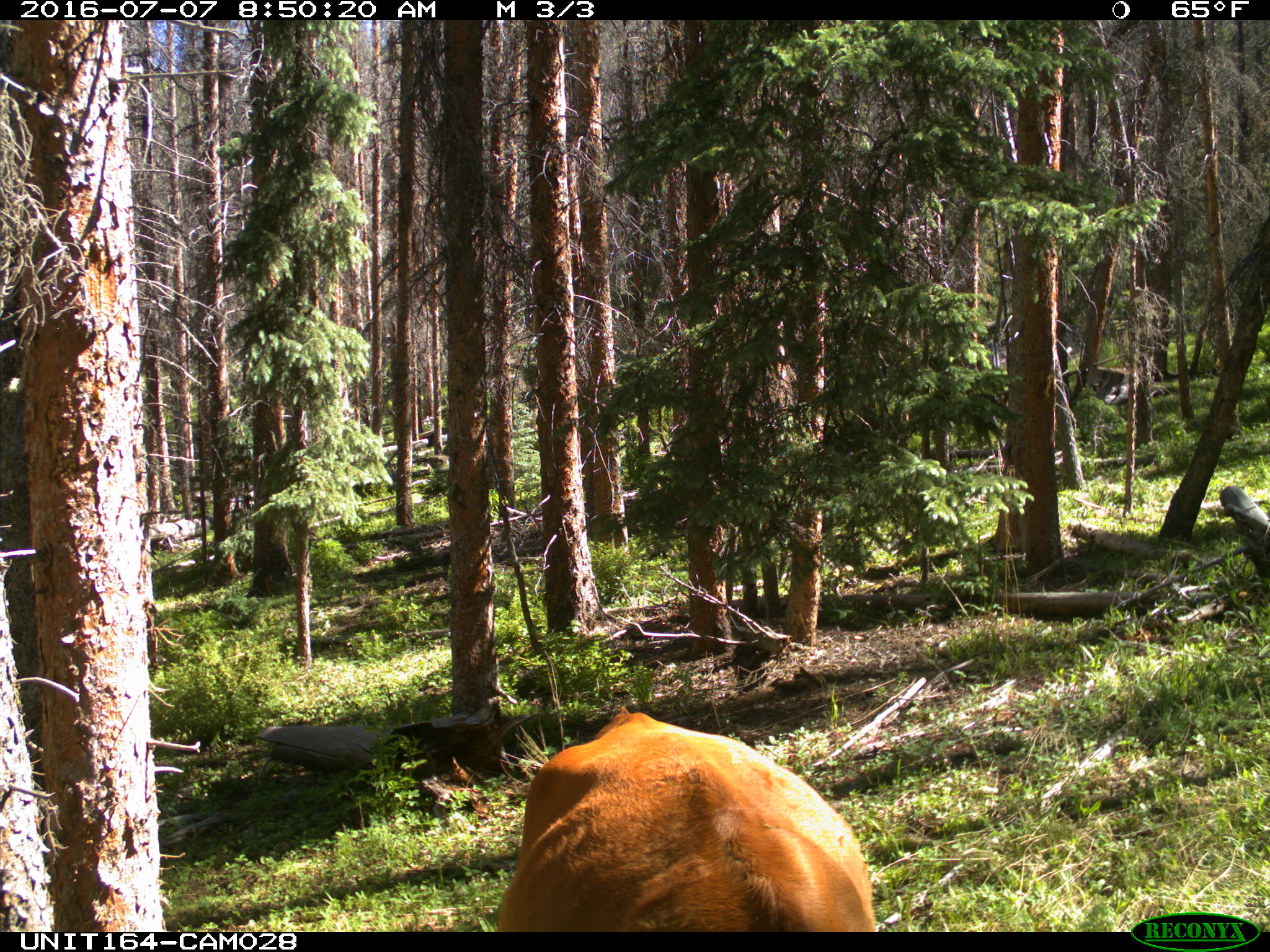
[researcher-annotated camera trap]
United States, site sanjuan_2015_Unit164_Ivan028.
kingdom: Animalia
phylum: Chordata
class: Mammalia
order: Artiodactyla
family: Bovidae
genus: Bos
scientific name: Bos taurus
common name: domestic cow